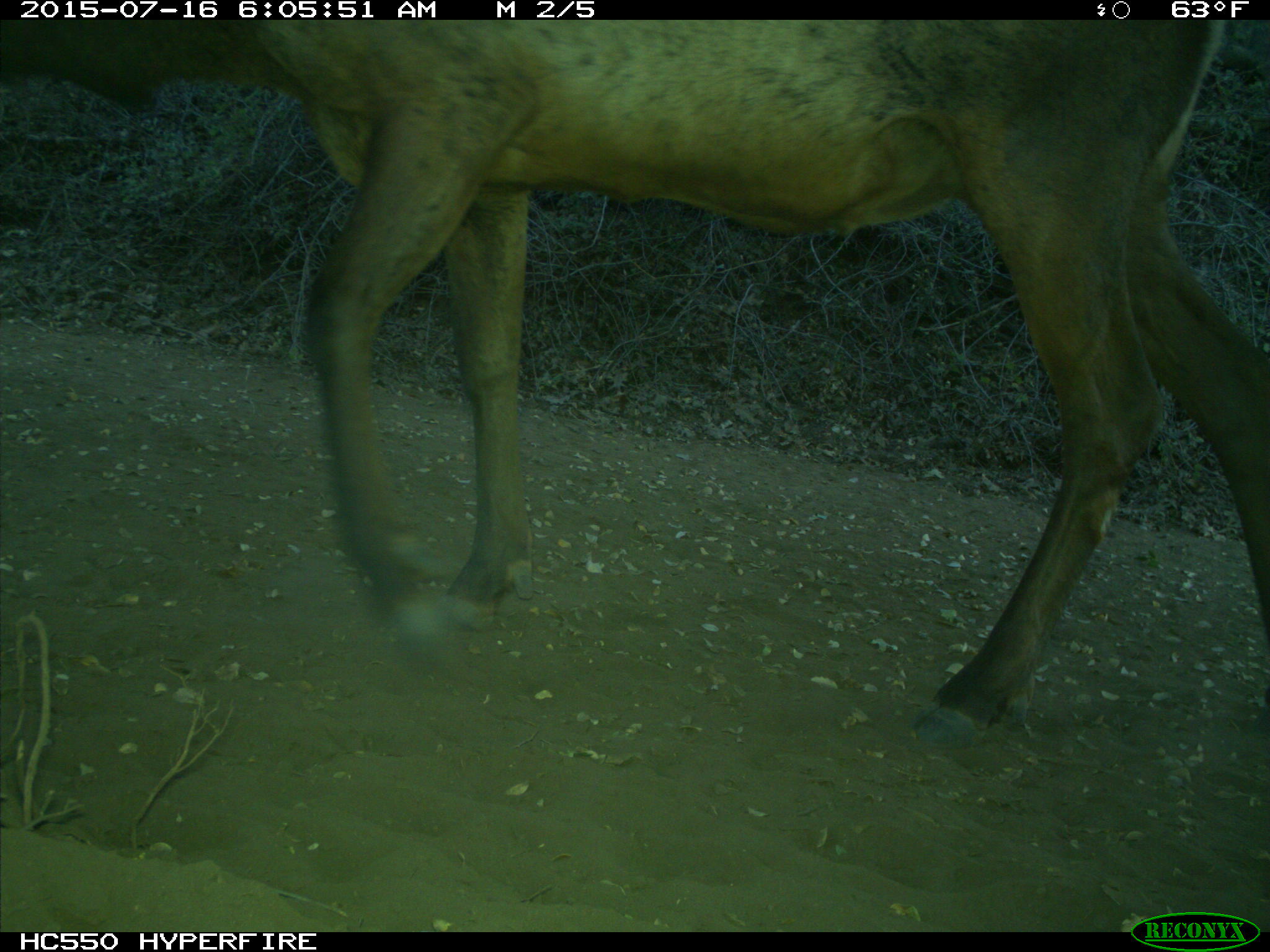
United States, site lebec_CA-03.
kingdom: Animalia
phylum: Chordata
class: Mammalia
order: Artiodactyla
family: Cervidae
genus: Cervus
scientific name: Cervus canadensis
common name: elk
Cervus canadensis (elk).